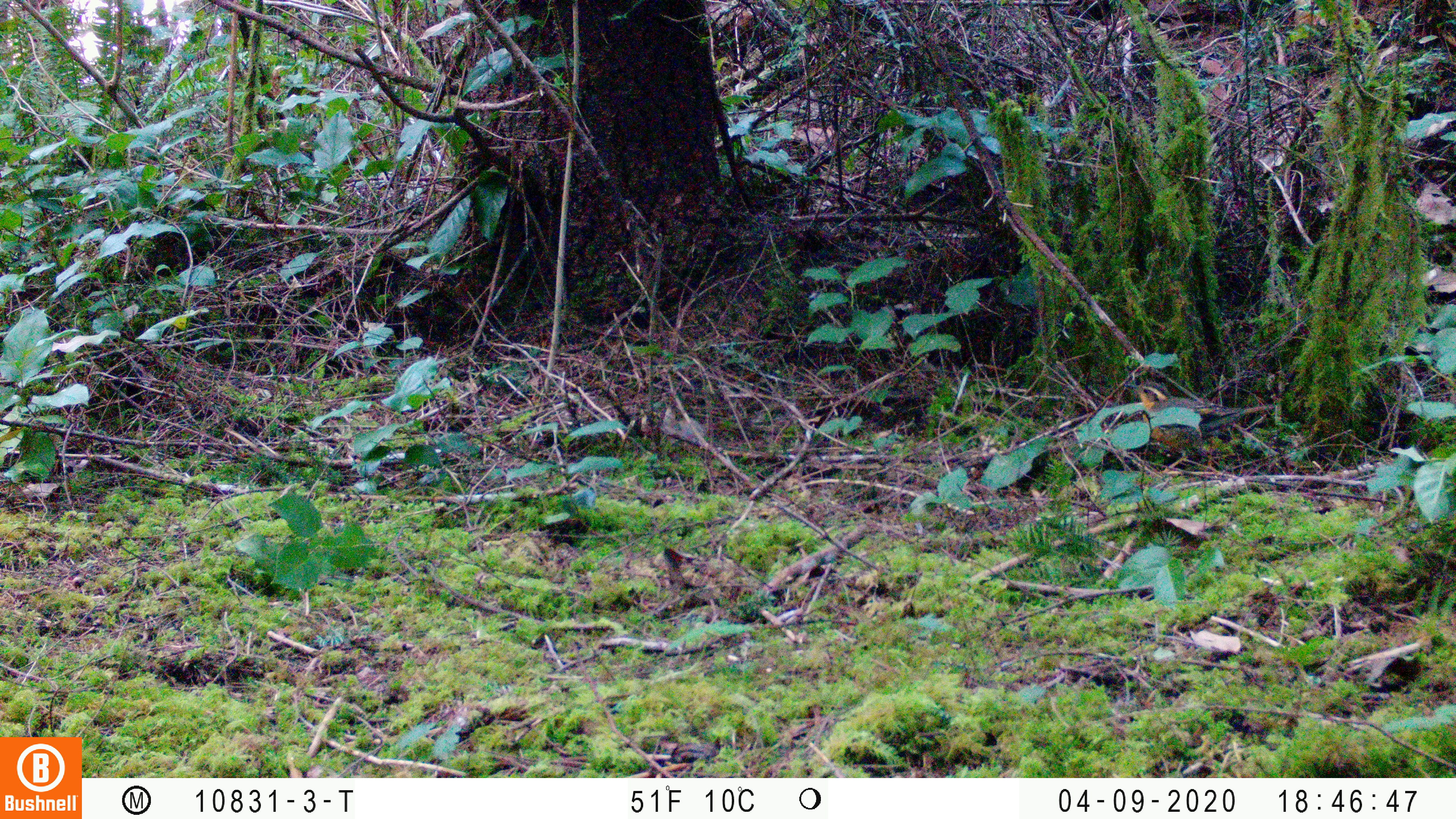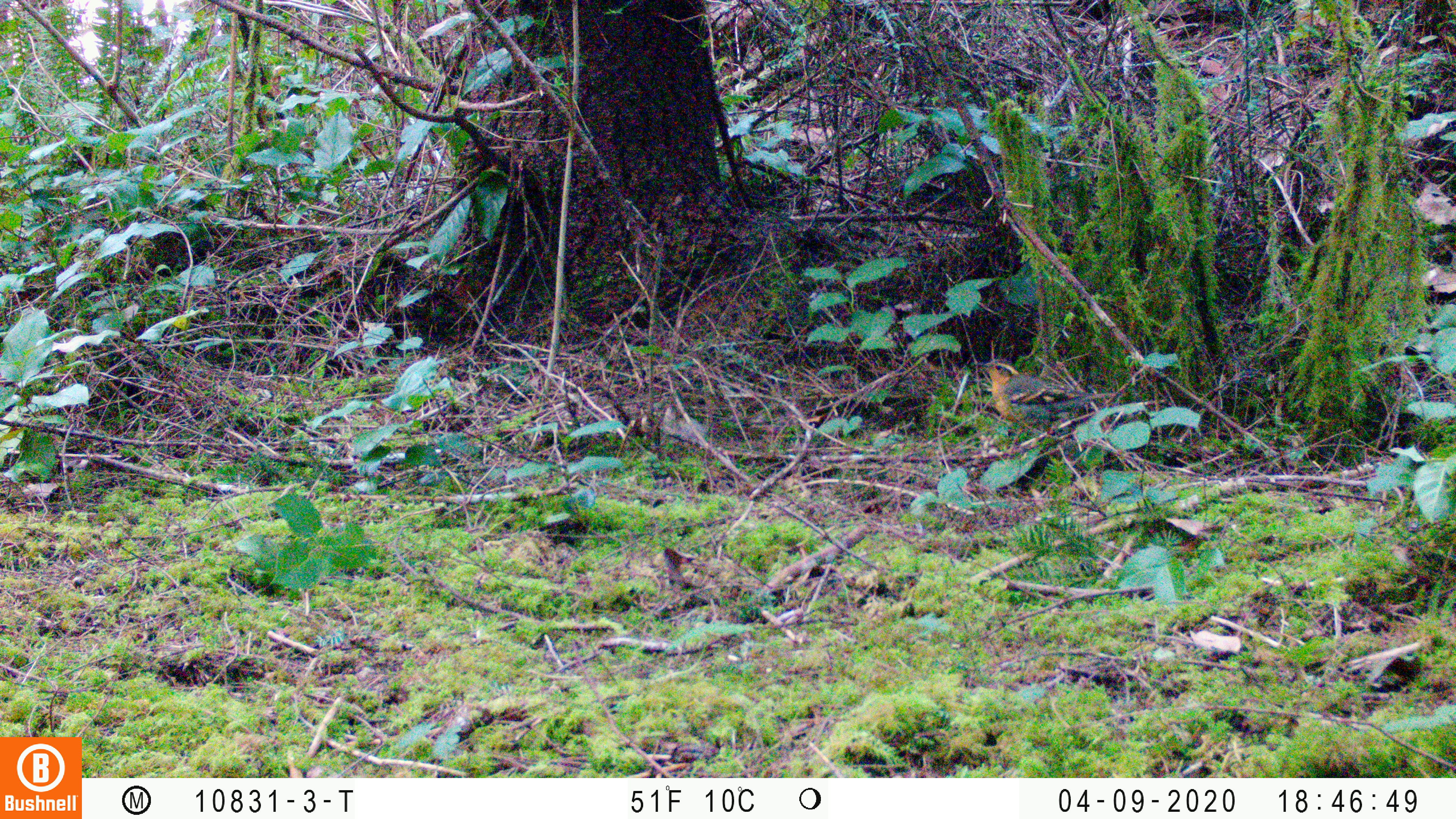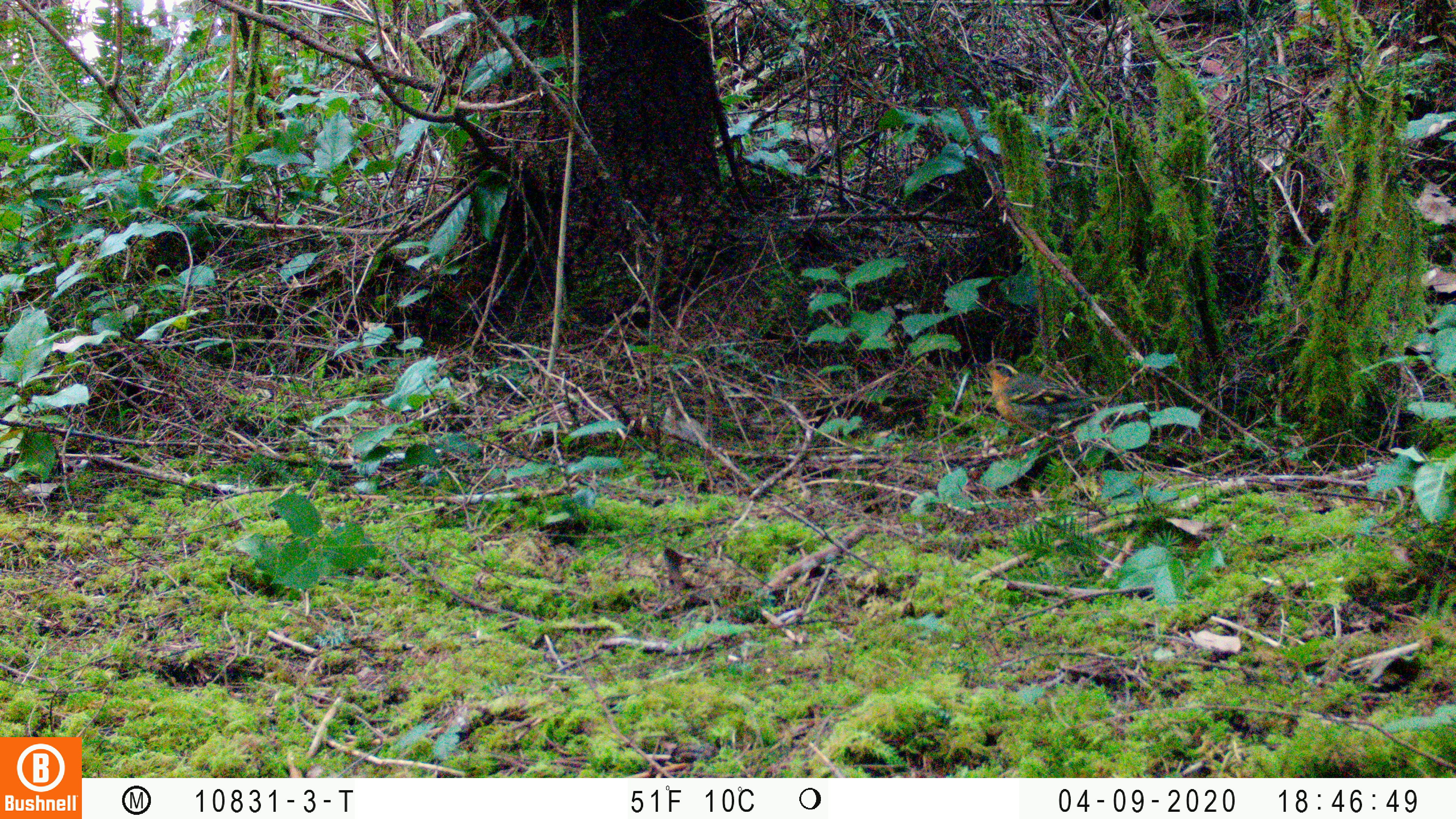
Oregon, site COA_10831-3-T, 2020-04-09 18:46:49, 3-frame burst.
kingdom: Animalia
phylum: Chordata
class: Aves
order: Passeriformes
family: Turdidae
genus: Ixoreus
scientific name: Ixoreus naevius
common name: varied thrush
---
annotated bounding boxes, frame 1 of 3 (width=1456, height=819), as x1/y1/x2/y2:
varied thrush: 1124/377/1269/466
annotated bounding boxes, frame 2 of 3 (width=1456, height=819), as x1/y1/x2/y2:
varied thrush: 974/358/1107/442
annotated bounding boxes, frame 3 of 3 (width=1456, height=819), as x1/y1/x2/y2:
varied thrush: 979/357/1110/442